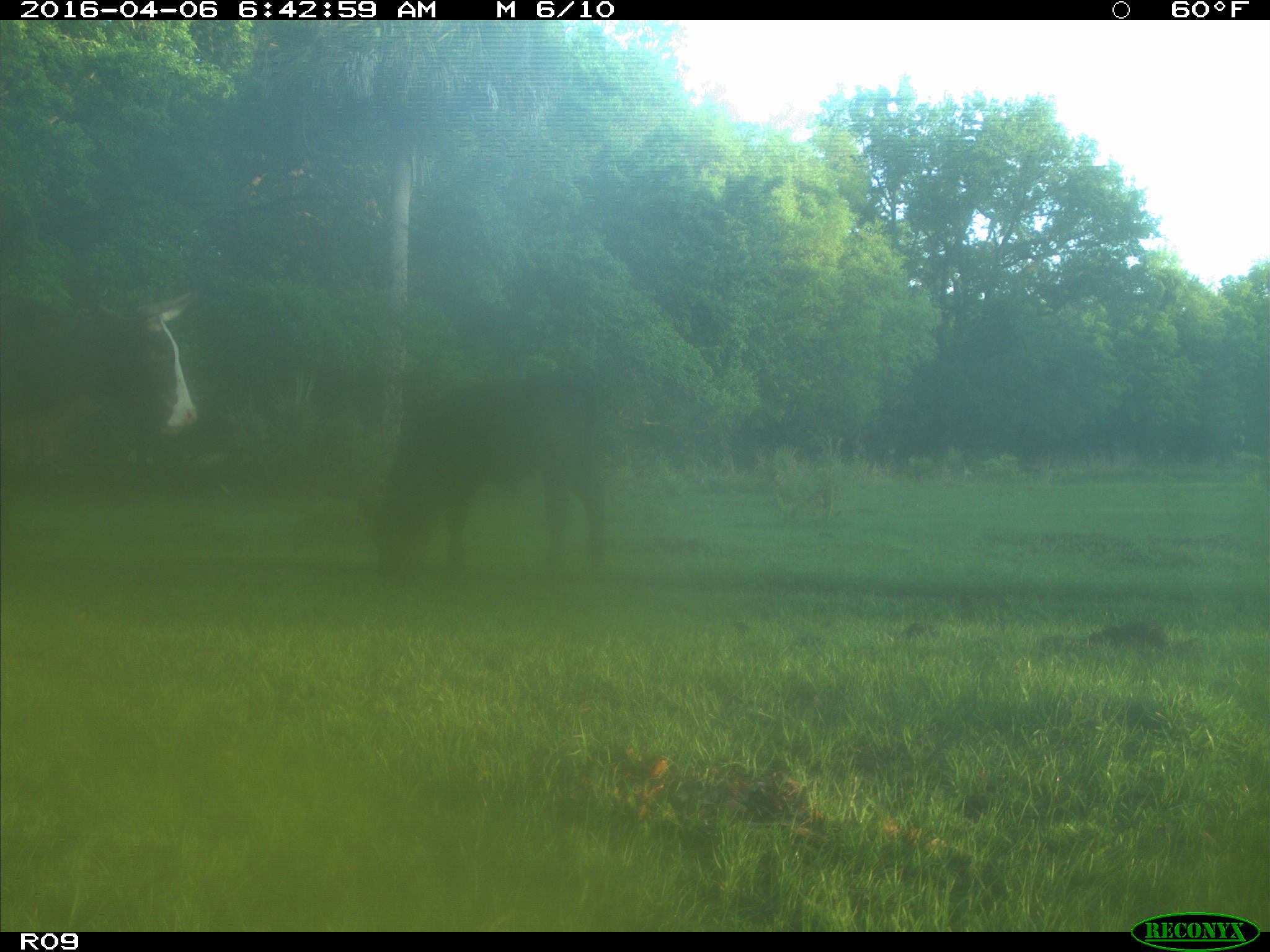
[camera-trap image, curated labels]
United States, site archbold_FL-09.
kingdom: Animalia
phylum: Chordata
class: Mammalia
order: Artiodactyla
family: Bovidae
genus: Bos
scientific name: Bos taurus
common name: domestic cow